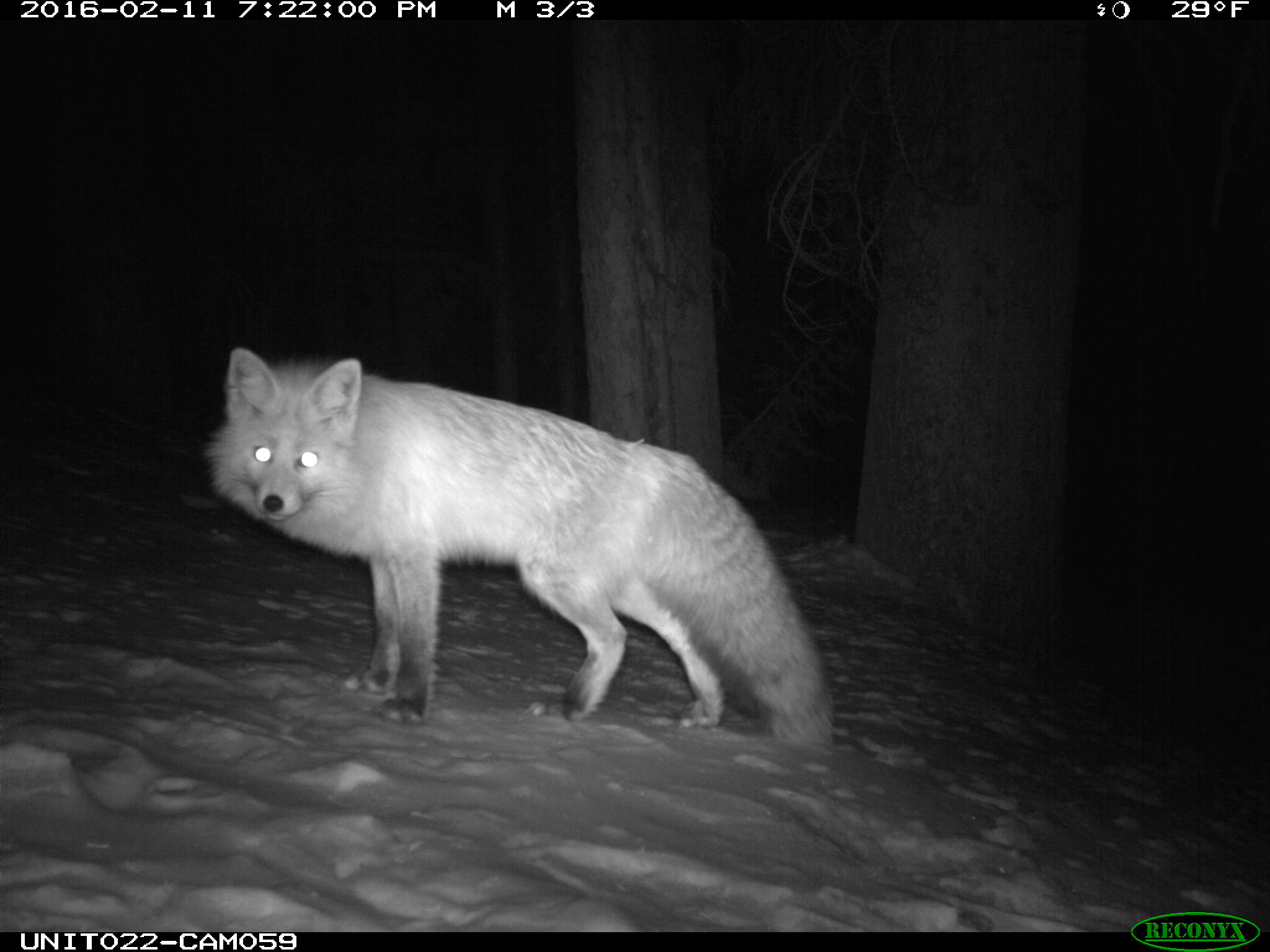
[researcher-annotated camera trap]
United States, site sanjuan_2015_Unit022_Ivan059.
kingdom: Animalia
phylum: Chordata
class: Mammalia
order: Carnivora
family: Canidae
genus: Vulpes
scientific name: Vulpes vulpes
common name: red fox